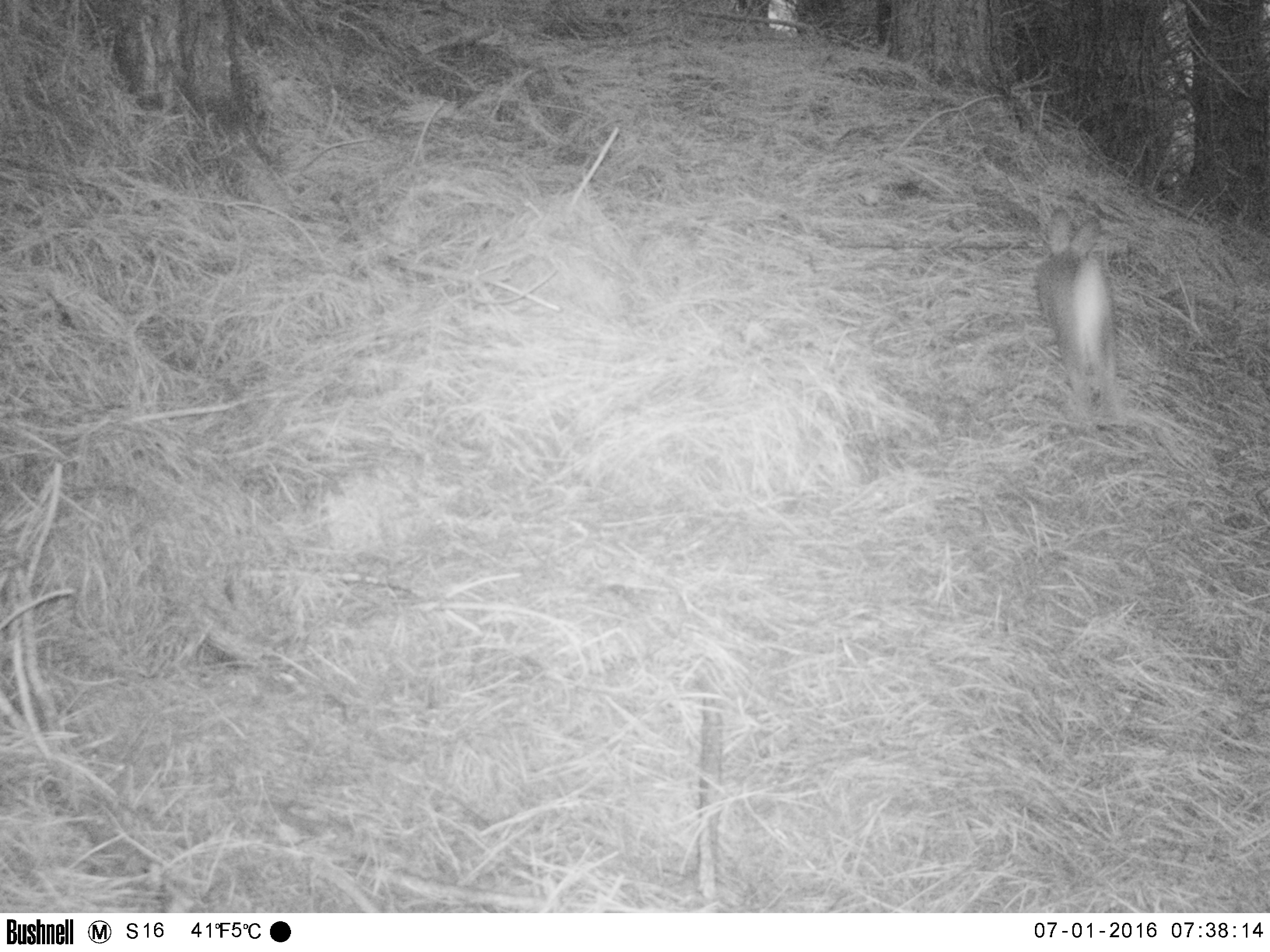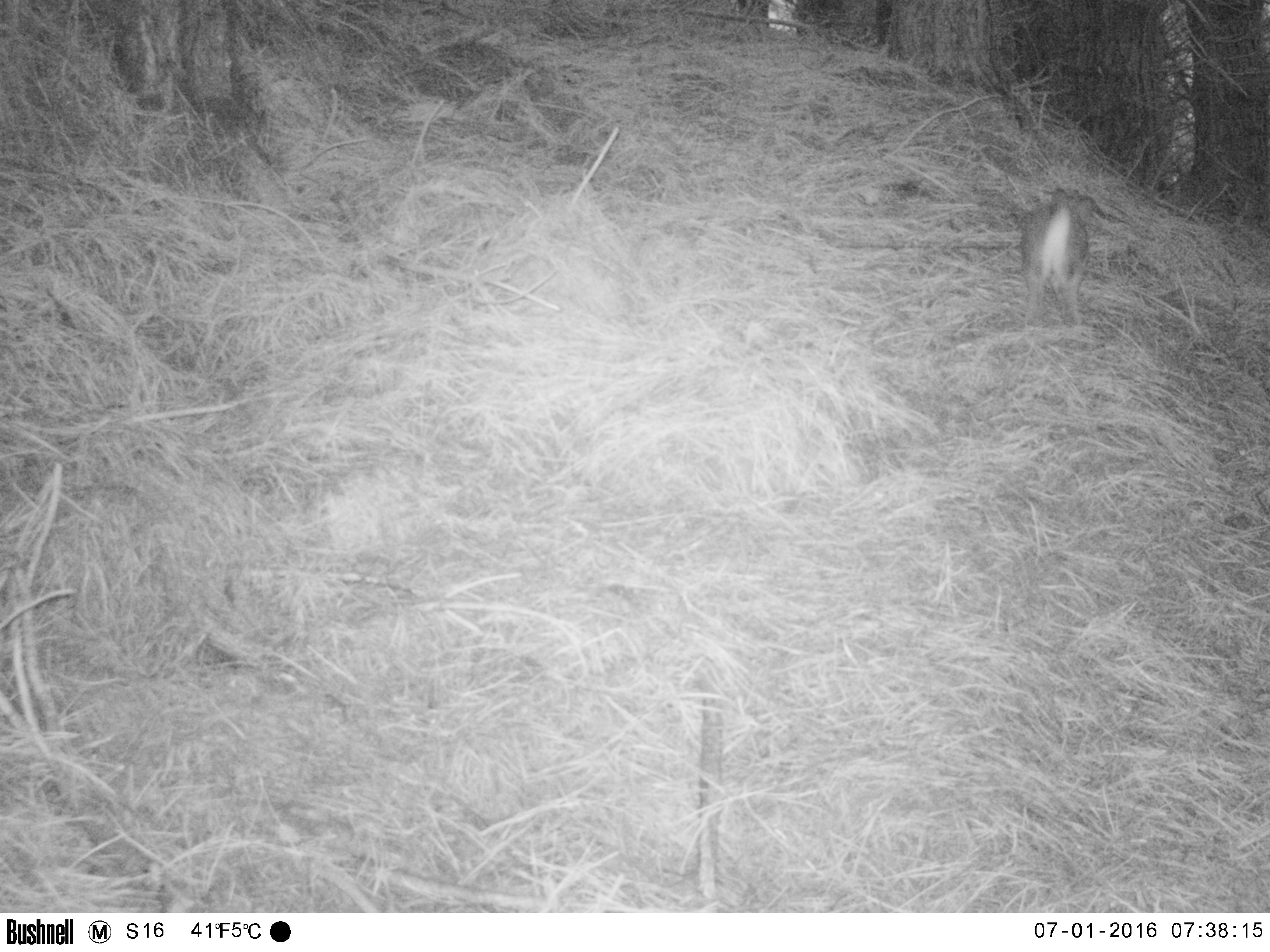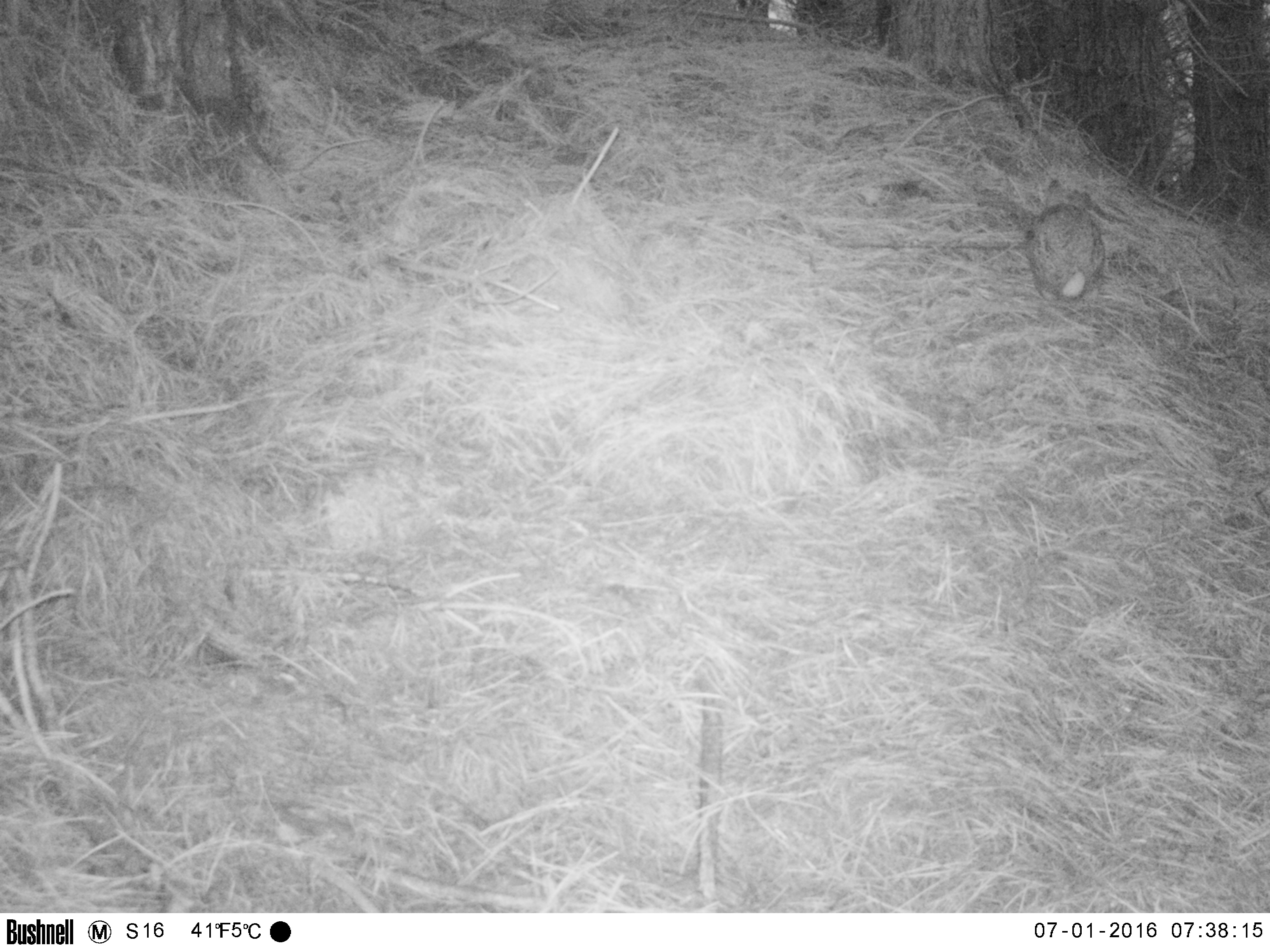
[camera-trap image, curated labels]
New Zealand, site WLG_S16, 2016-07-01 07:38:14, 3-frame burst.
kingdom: Animalia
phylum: Chordata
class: Mammalia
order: Lagomorpha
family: Leporidae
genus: Oryctolagus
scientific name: Oryctolagus cuniculus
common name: european rabbit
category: rabbit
Rabbit (european rabbit) (Oryctolagus cuniculus).